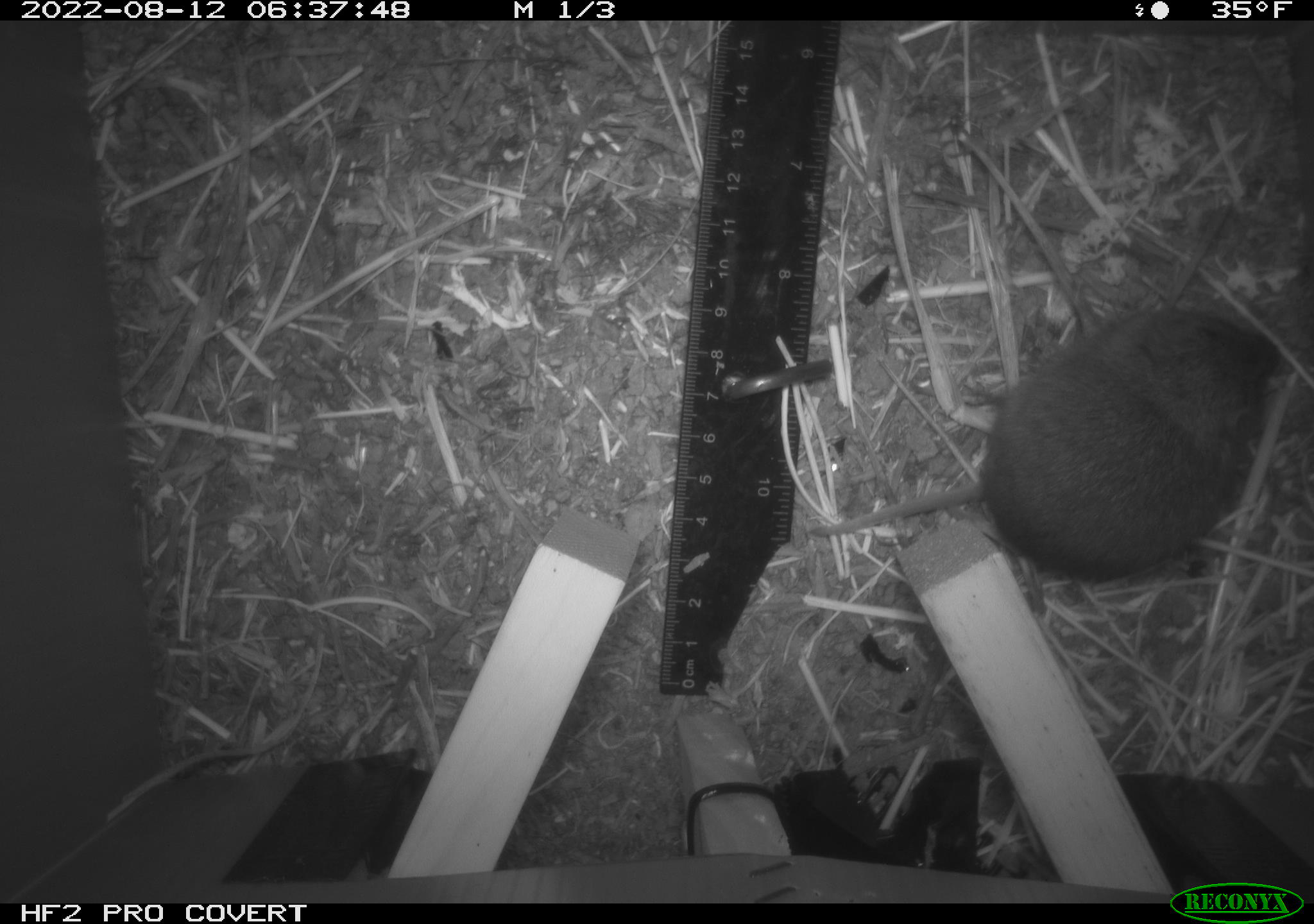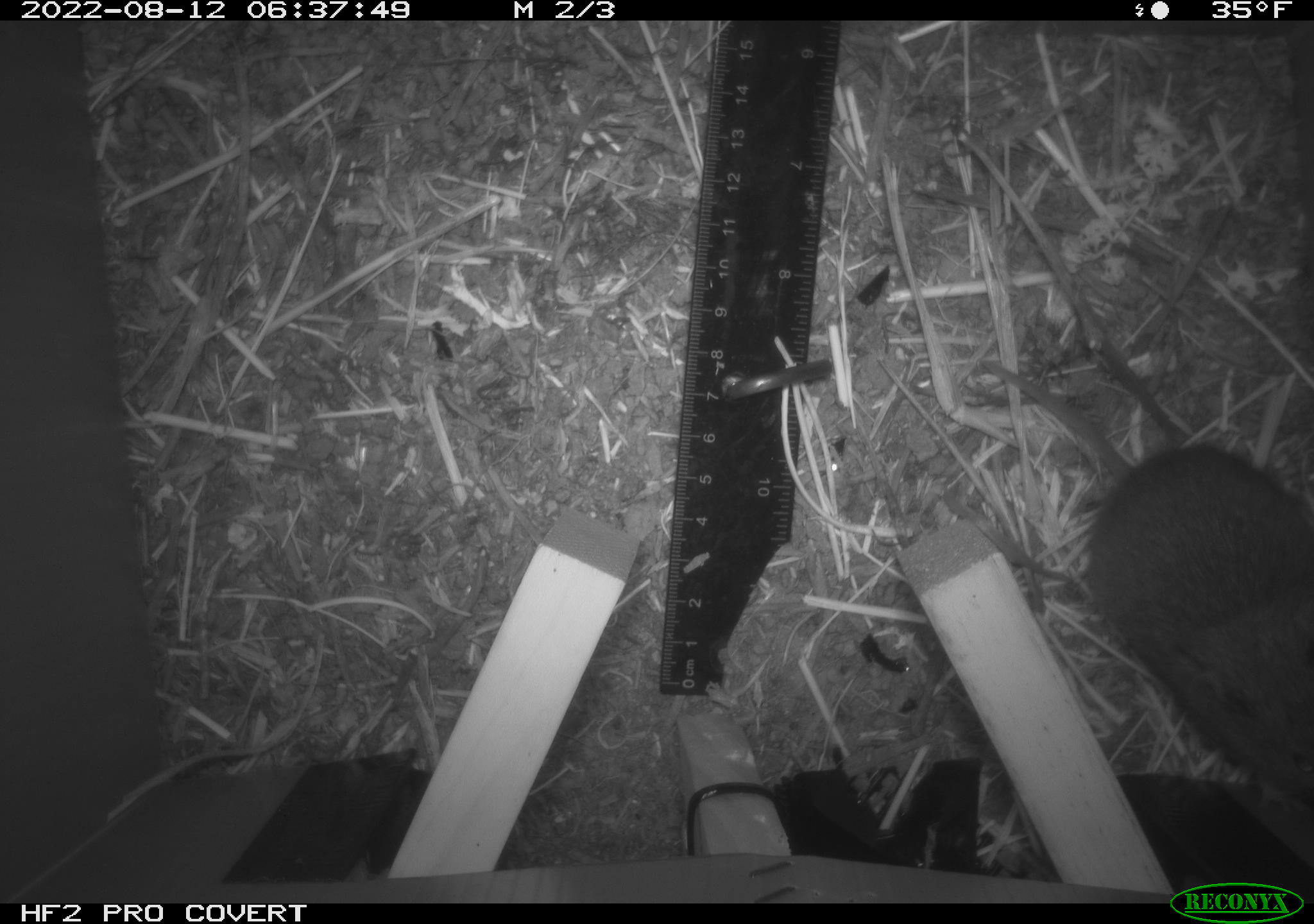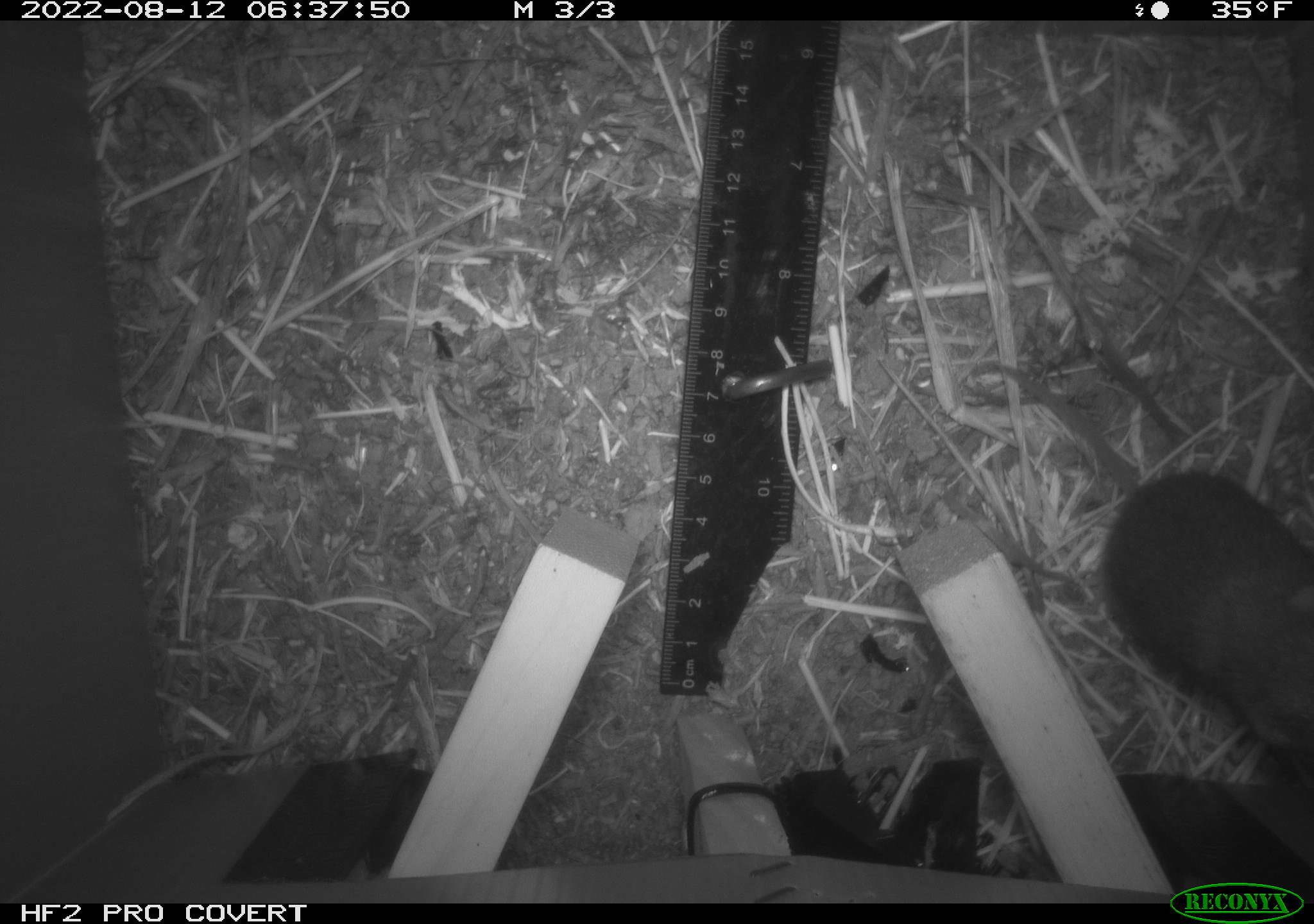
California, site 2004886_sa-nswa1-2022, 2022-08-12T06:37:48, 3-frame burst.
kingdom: Animalia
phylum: Chordata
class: Mammalia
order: Rodentia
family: Cricetidae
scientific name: Cricetidae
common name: hamsters, voles, lemmings, and allies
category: cricetidae family